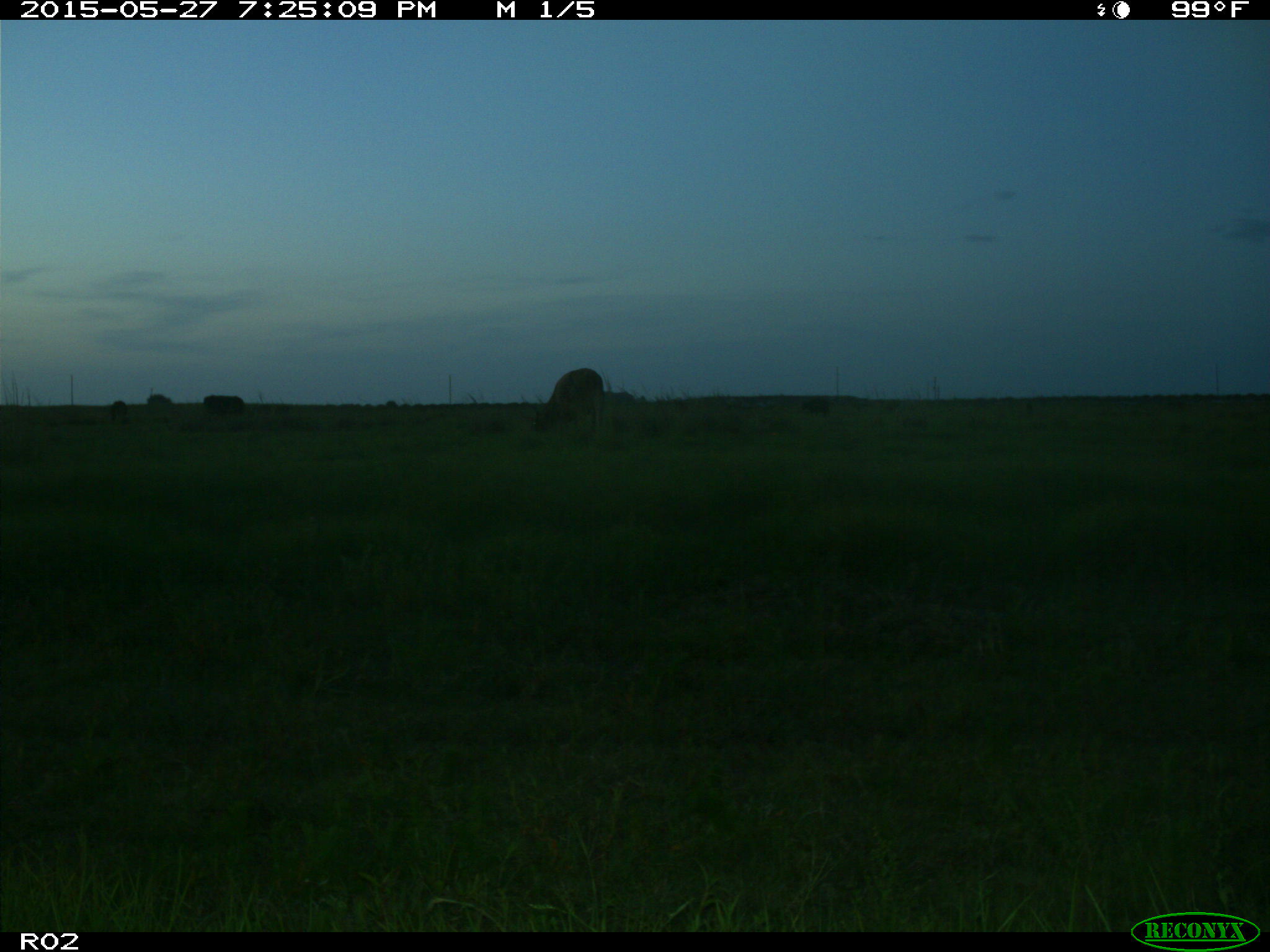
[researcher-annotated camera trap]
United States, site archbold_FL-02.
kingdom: Animalia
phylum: Chordata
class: Mammalia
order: Artiodactyla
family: Bovidae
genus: Bos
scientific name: Bos taurus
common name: domestic cow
Bos taurus (domestic cow).